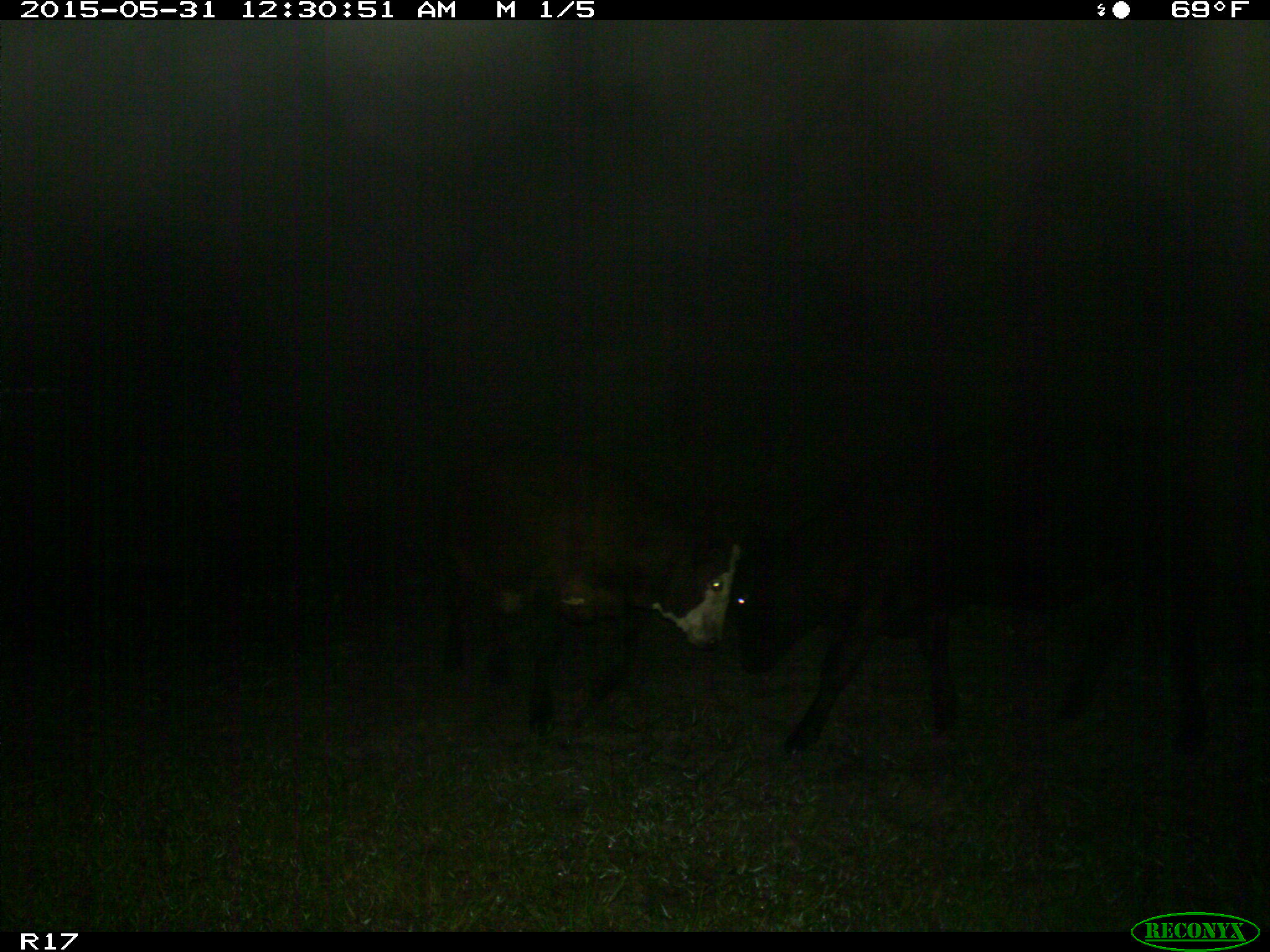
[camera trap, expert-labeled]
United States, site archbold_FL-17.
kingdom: Animalia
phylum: Chordata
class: Mammalia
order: Artiodactyla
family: Bovidae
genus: Bos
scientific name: Bos taurus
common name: domestic cow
Bos taurus (domestic cow).